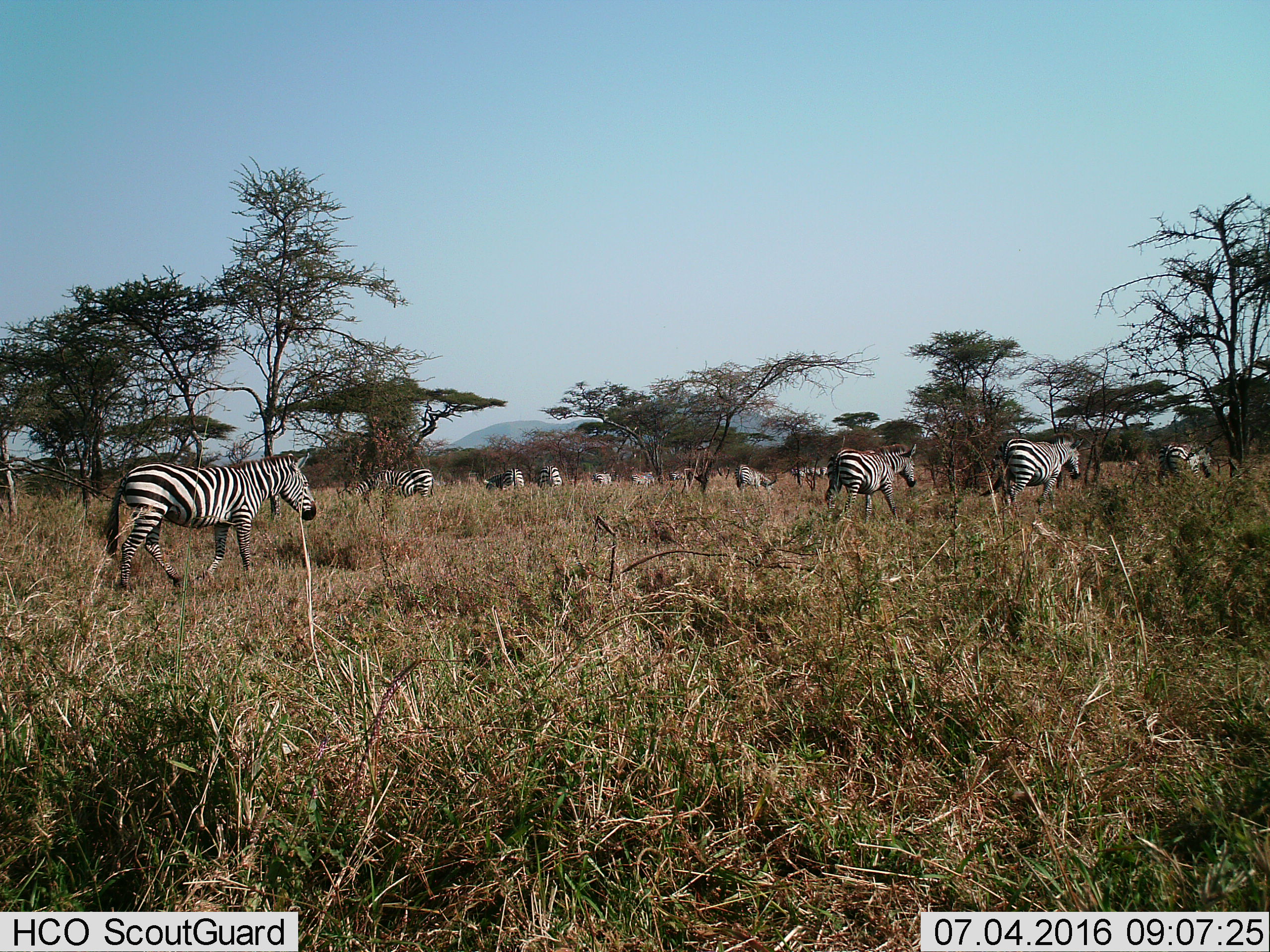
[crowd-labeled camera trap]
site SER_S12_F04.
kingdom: Animalia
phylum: Chordata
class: Mammalia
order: Perissodactyla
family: Equidae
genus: Equus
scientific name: Equus quagga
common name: plains zebra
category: zebraplains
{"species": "zebraplains (plains zebra) (Equus quagga)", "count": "11-50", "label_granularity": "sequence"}